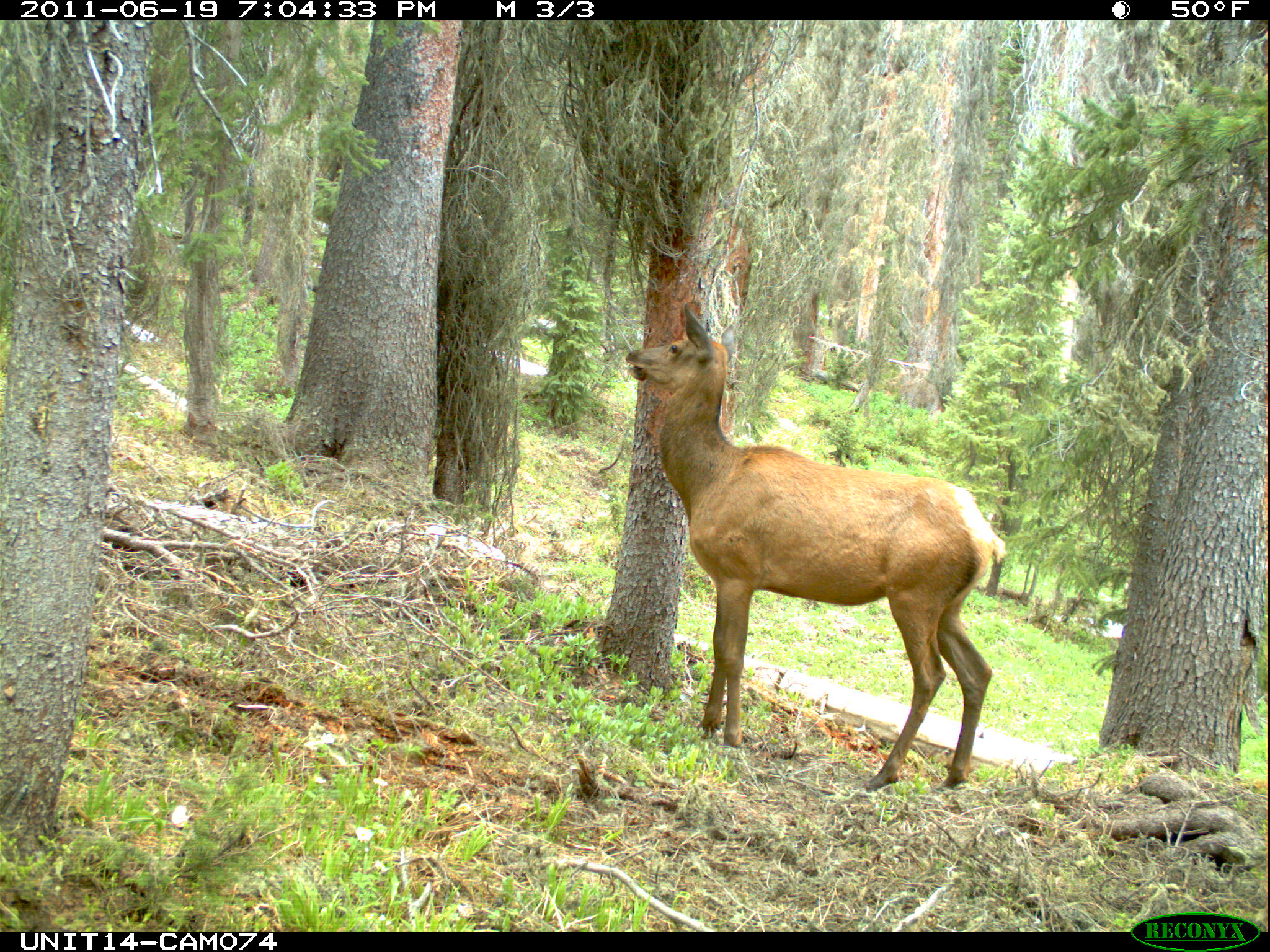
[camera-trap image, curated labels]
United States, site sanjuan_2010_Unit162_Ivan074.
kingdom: Animalia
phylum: Chordata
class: Mammalia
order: Artiodactyla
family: Cervidae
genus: Cervus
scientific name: Cervus elaphus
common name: red deer